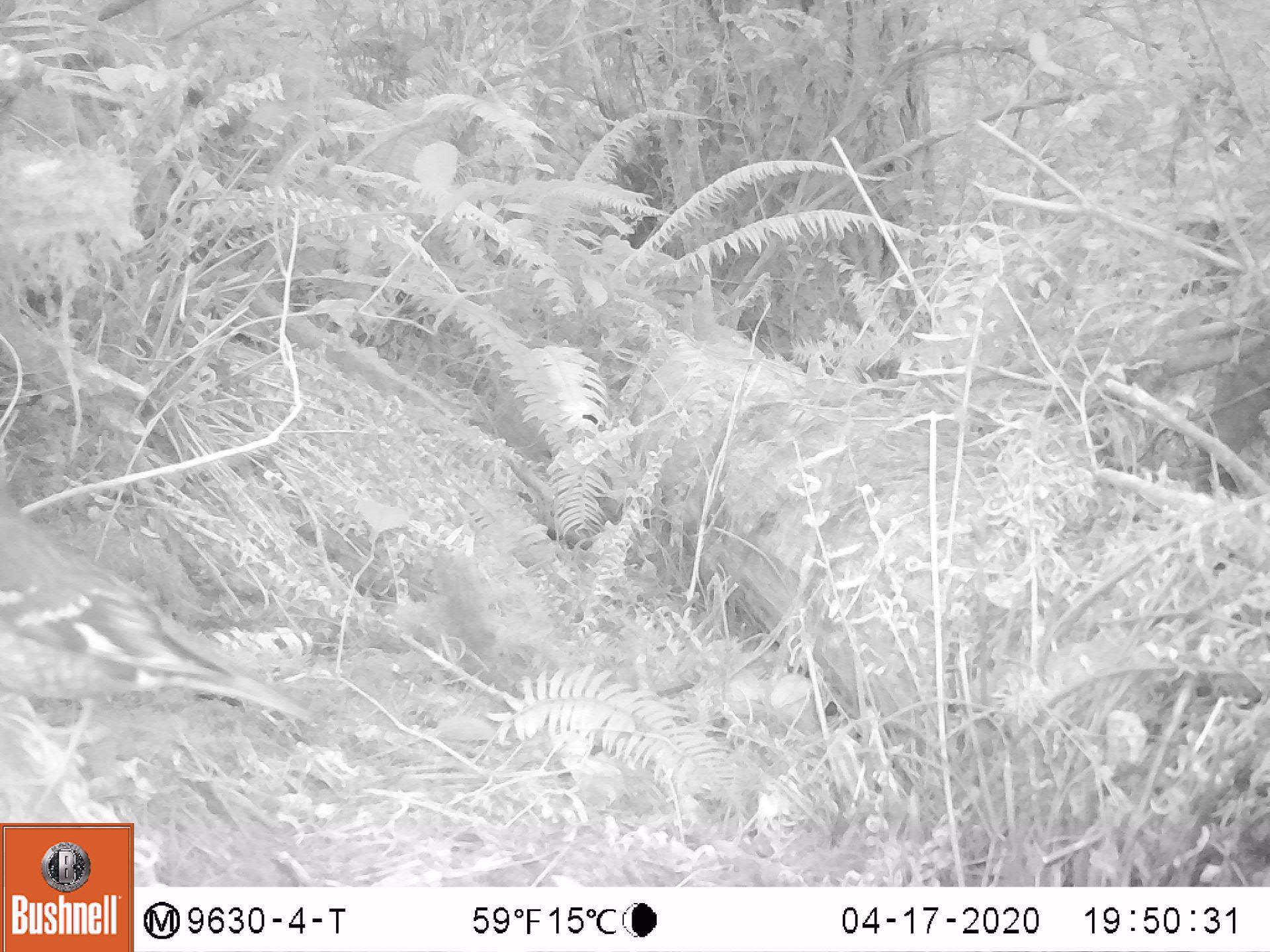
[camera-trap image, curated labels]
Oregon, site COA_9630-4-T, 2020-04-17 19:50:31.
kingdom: Animalia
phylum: Chordata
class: Aves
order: Passeriformes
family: Turdidae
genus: Ixoreus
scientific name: Ixoreus naevius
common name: varied thrush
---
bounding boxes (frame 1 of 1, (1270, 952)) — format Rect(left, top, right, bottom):
varied thrush: Rect(1, 497, 315, 749)